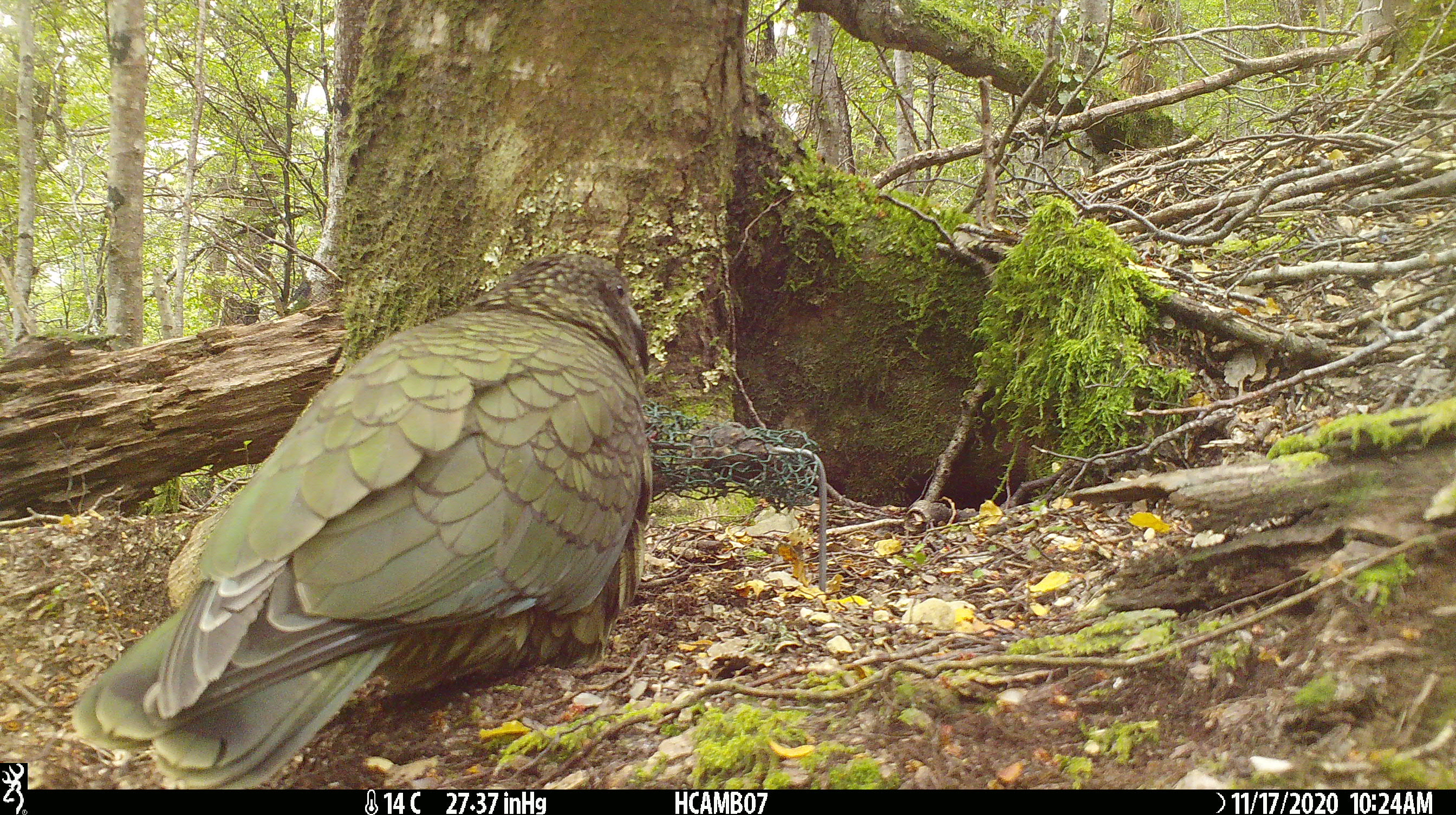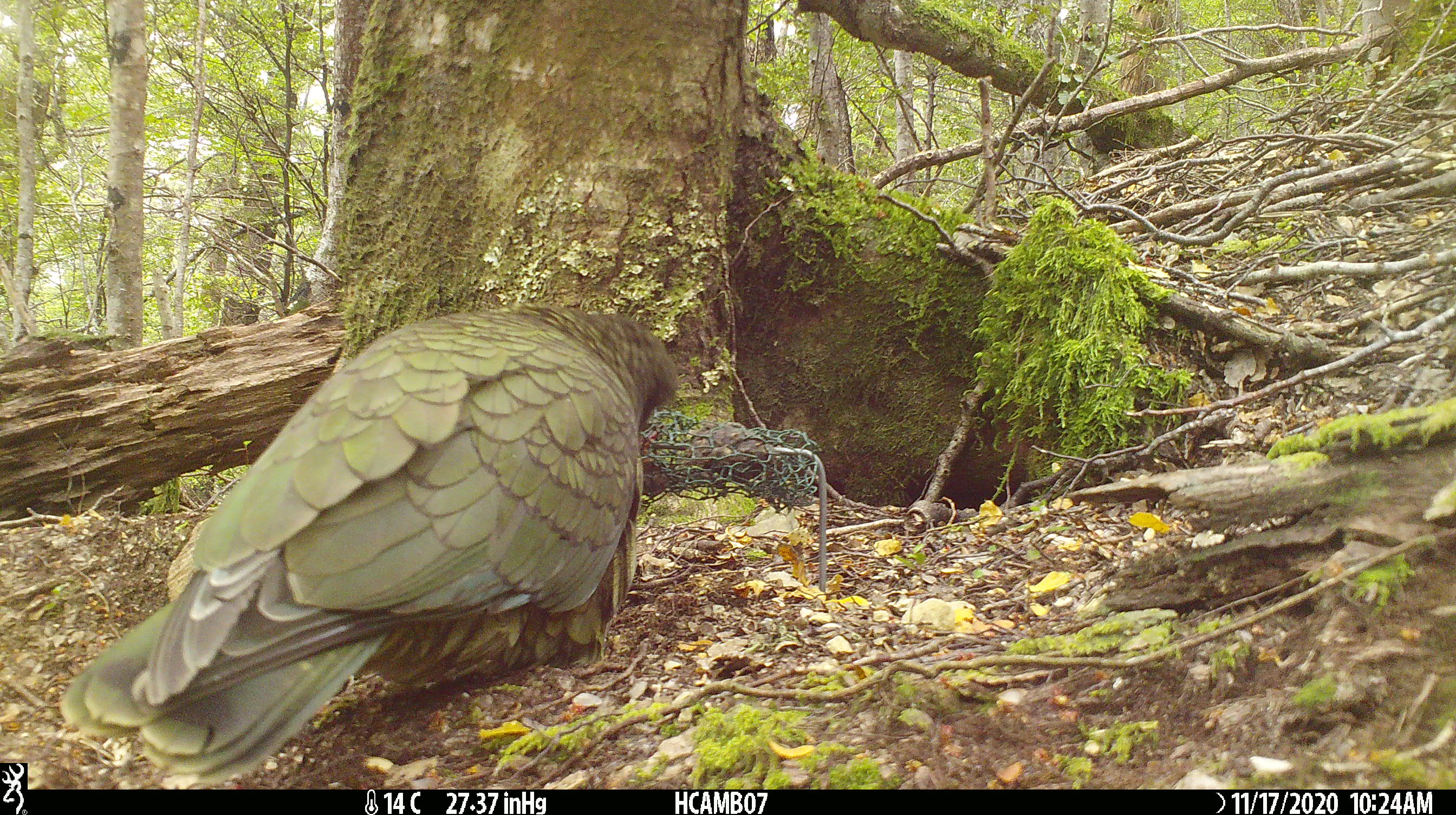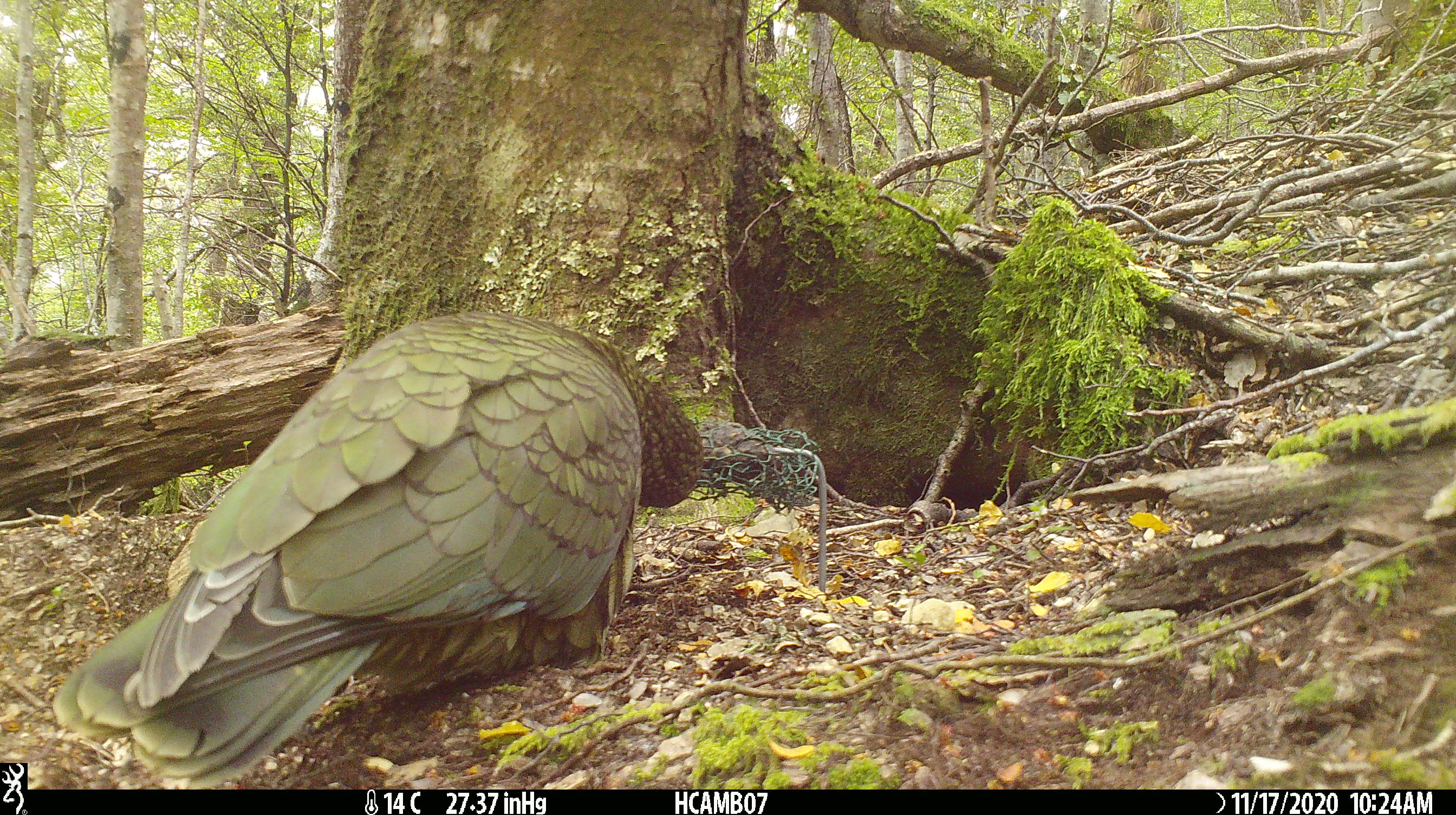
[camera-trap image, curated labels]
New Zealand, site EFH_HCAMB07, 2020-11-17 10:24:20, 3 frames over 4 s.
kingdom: Animalia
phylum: Chordata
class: Aves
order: Psittaciformes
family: Strigopidae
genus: Nestor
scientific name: Nestor notabilis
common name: kea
Kea (Nestor notabilis).